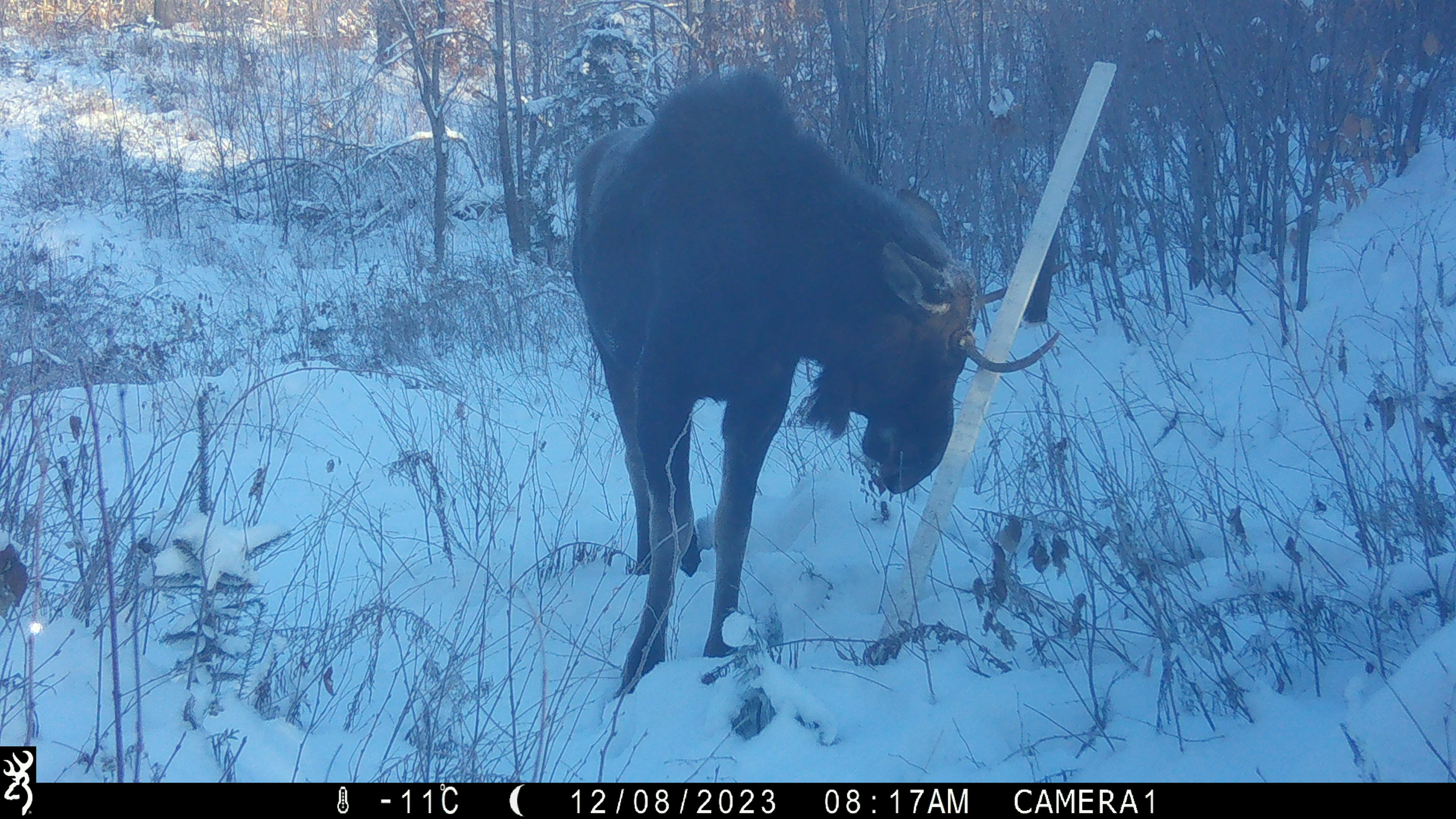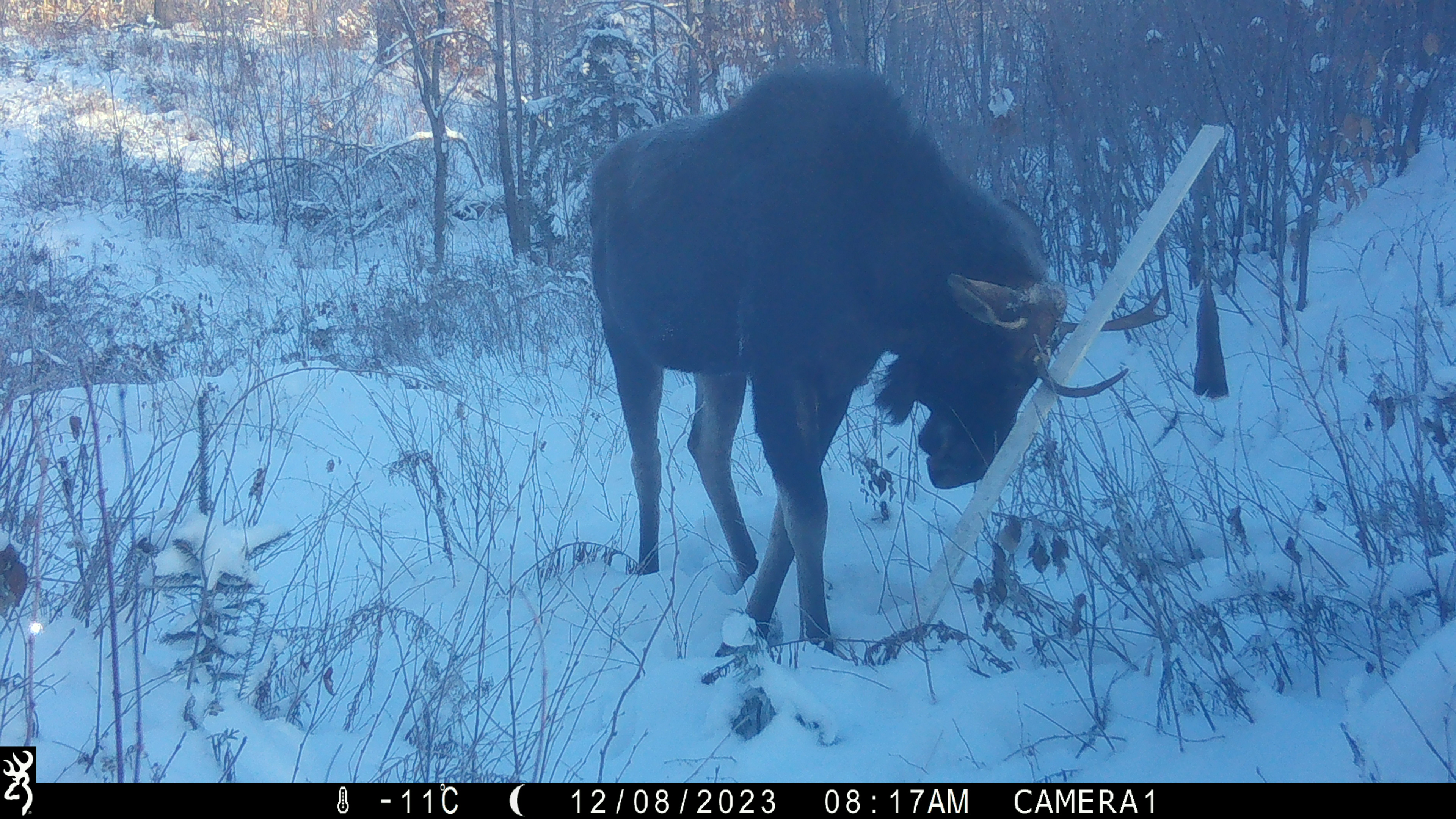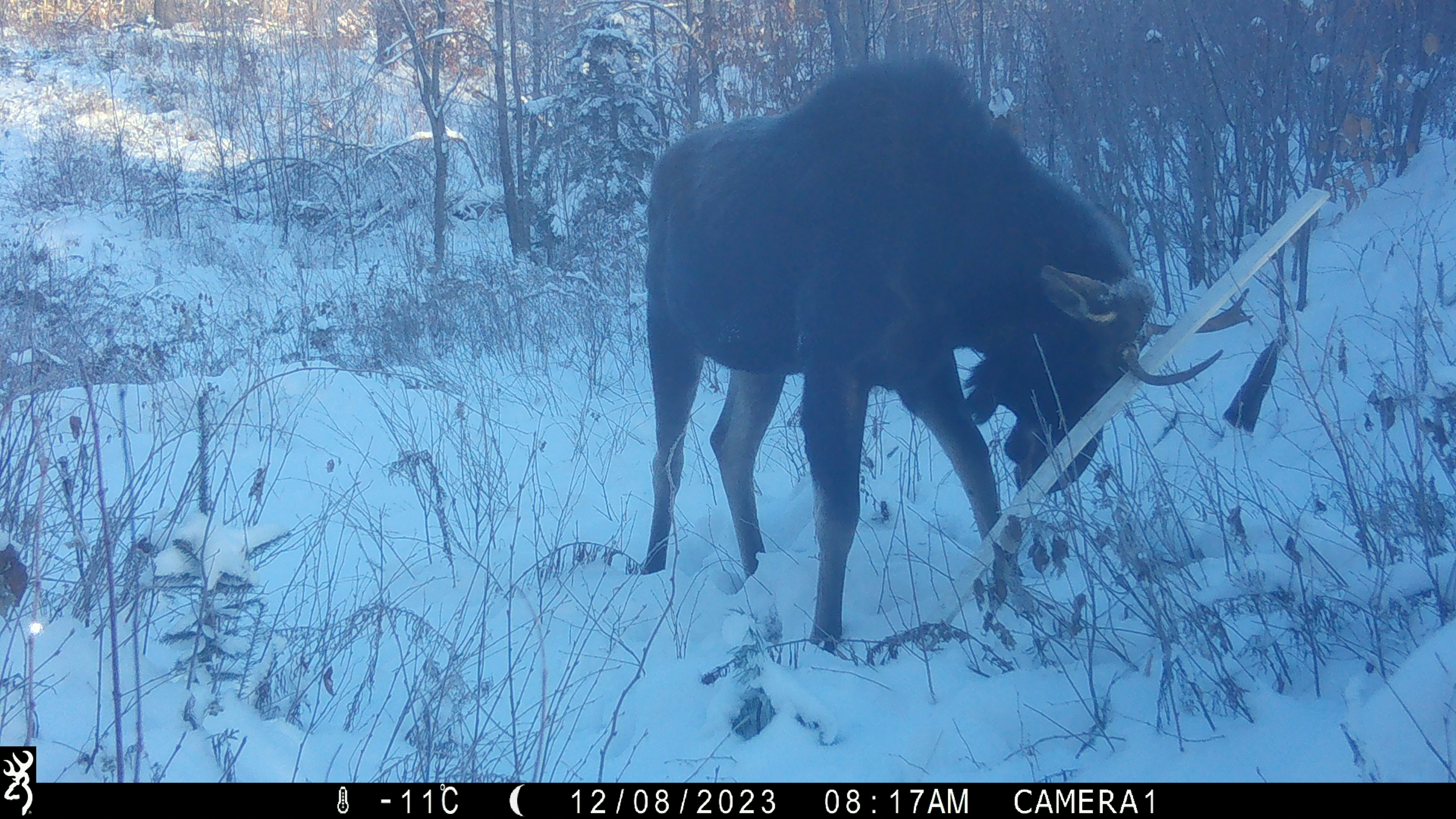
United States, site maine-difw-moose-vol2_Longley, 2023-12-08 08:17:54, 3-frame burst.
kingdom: Animalia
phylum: Chordata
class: Mammalia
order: Artiodactyla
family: Cervidae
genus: Alces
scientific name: Alces alces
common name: moose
Moose (Alces alces).